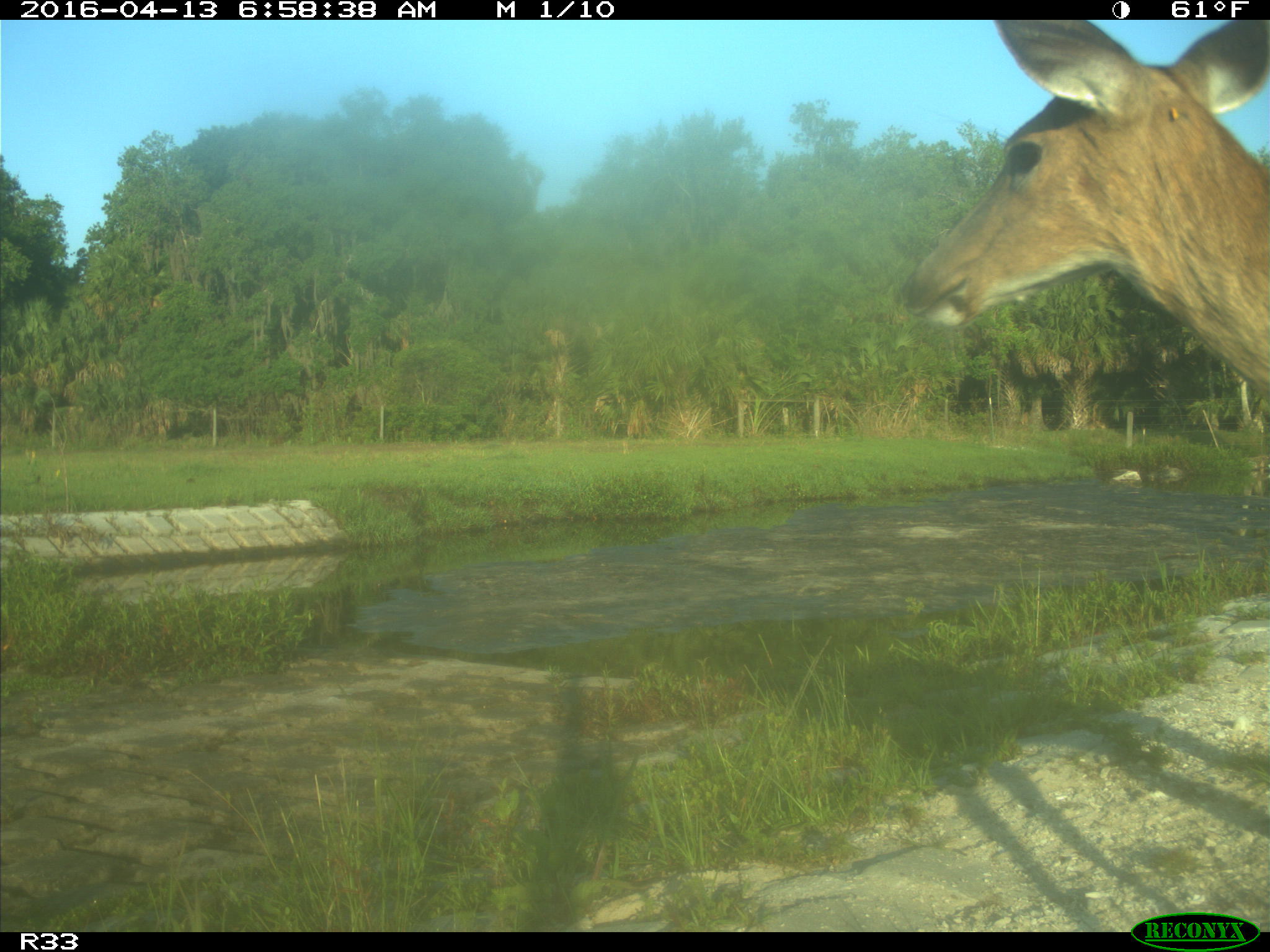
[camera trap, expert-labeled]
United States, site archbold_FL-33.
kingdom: Animalia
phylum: Chordata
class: Mammalia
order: Artiodactyla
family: Cervidae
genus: Odocoileus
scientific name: Odocoileus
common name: deer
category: unidentified deer